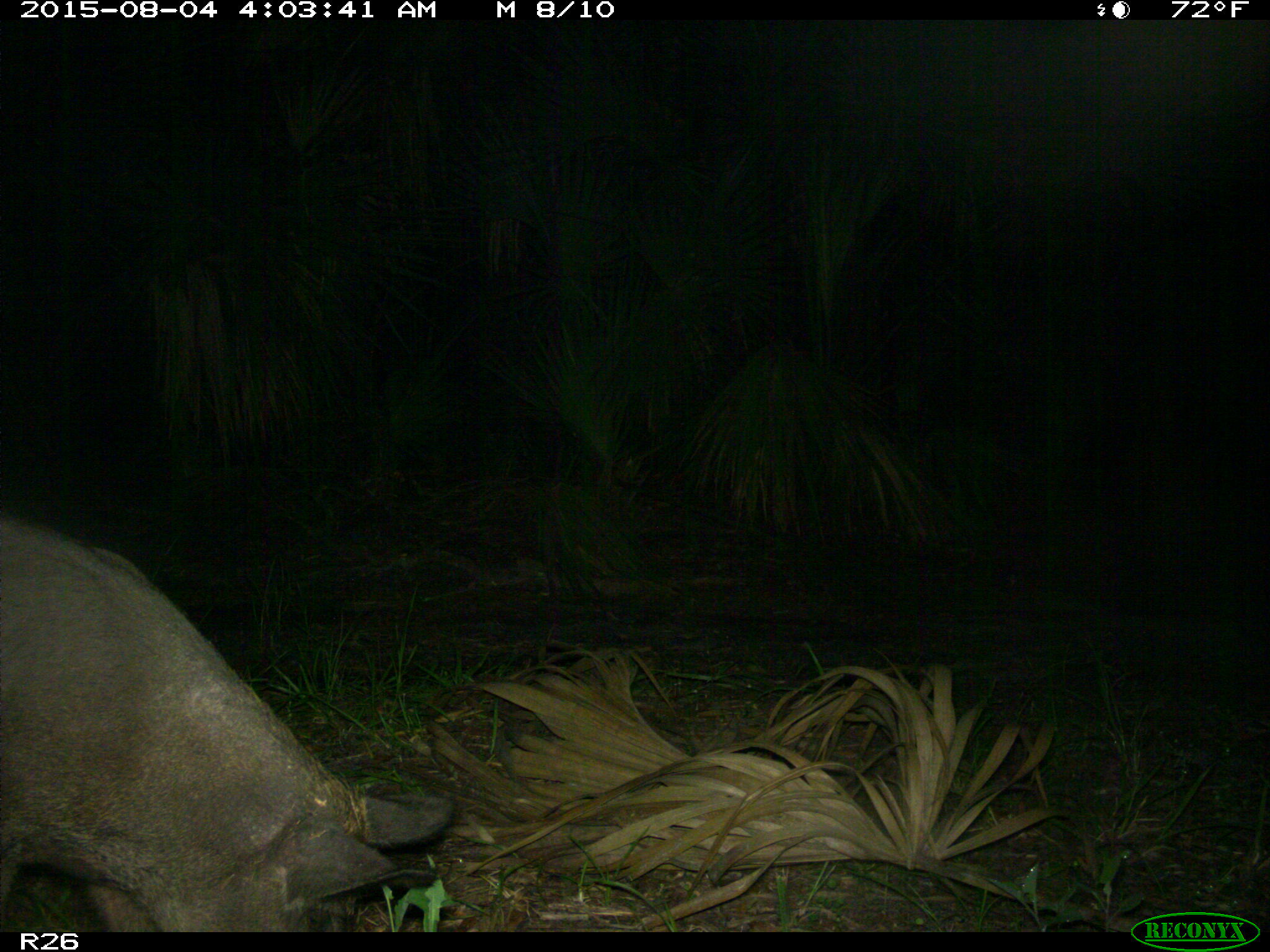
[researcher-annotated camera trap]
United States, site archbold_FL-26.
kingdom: Animalia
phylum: Chordata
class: Mammalia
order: Artiodactyla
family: Suidae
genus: Sus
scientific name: Sus scrofa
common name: wild boar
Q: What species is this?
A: Sus scrofa (wild boar).